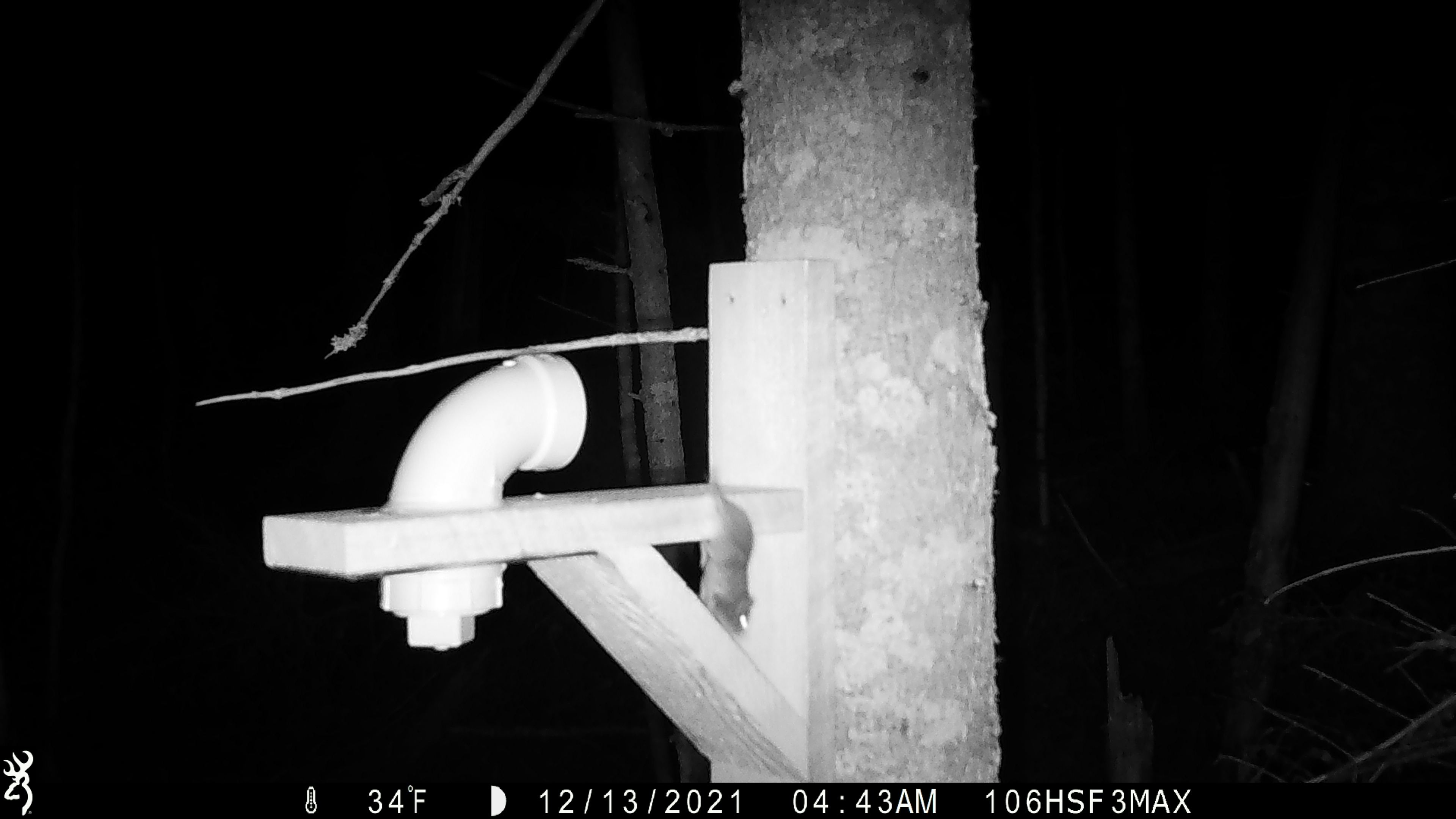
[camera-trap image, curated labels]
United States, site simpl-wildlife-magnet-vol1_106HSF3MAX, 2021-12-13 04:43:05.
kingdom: Animalia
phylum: Chordata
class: Mammalia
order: Rodentia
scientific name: Rodentia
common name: mouse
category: mouse sp.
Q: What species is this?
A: Mouse sp. (mouse) (Rodentia).